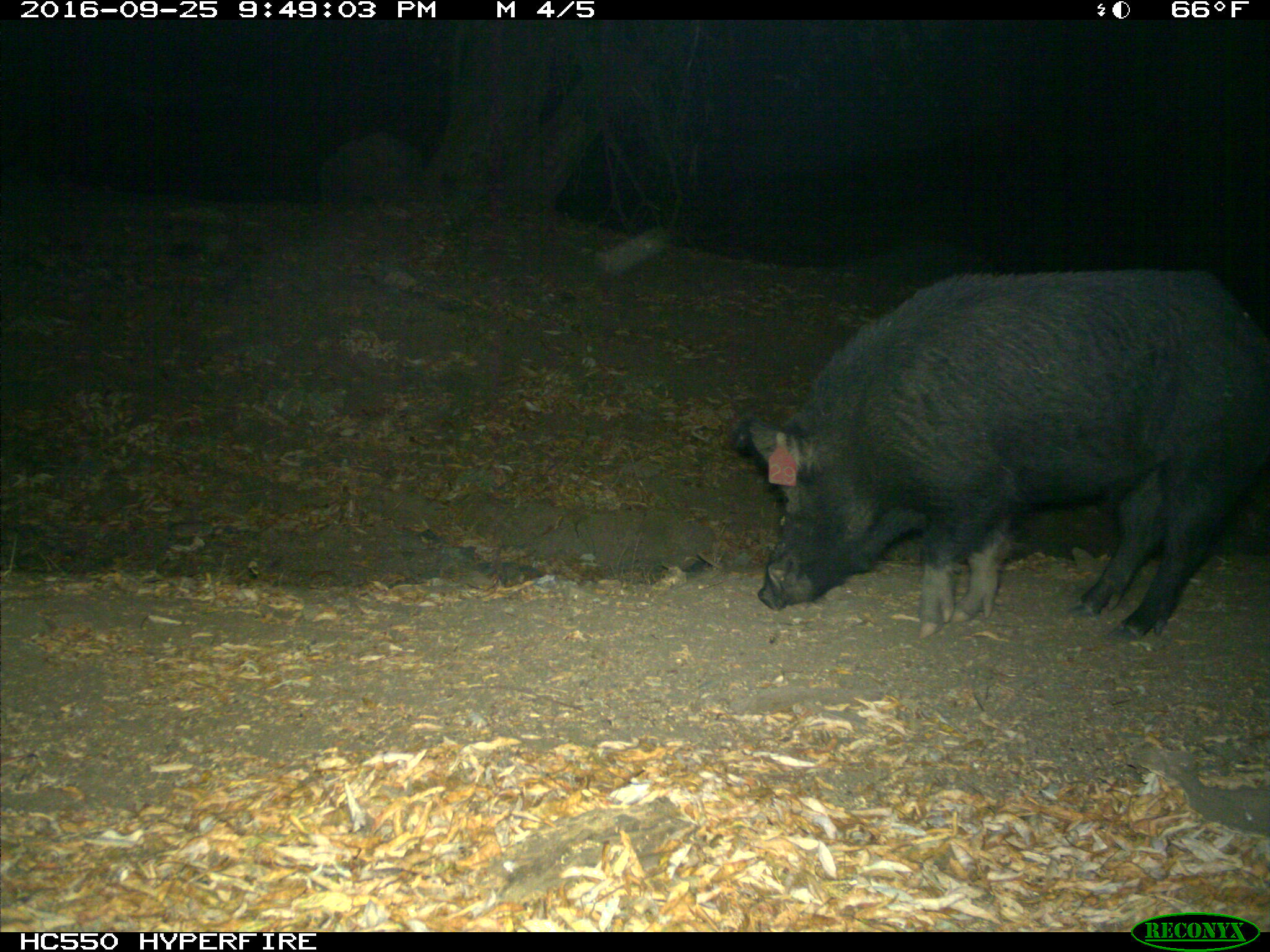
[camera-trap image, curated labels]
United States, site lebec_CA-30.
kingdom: Animalia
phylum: Chordata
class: Mammalia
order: Artiodactyla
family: Suidae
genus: Sus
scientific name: Sus scrofa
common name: wild boar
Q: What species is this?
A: Sus scrofa (wild boar).